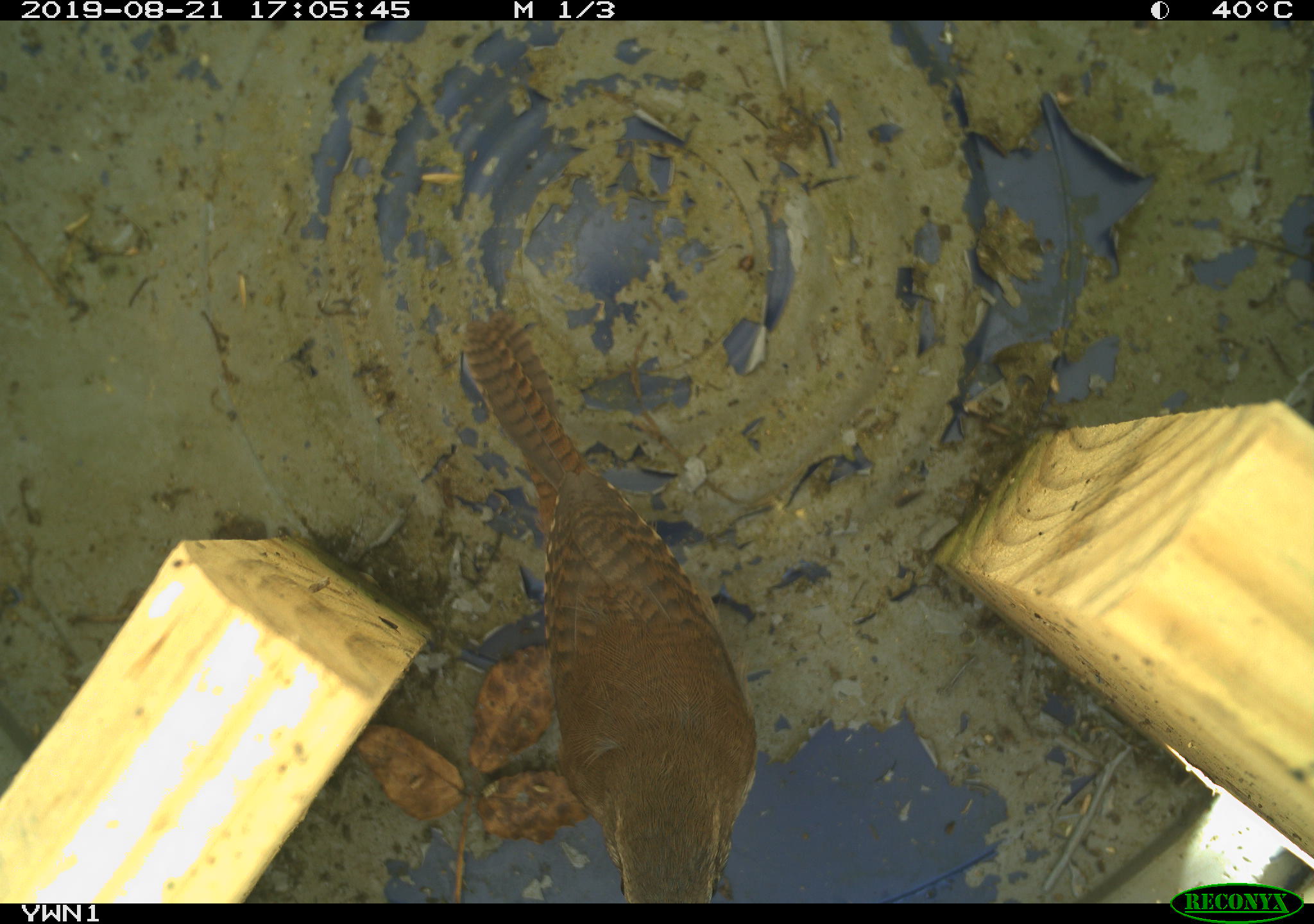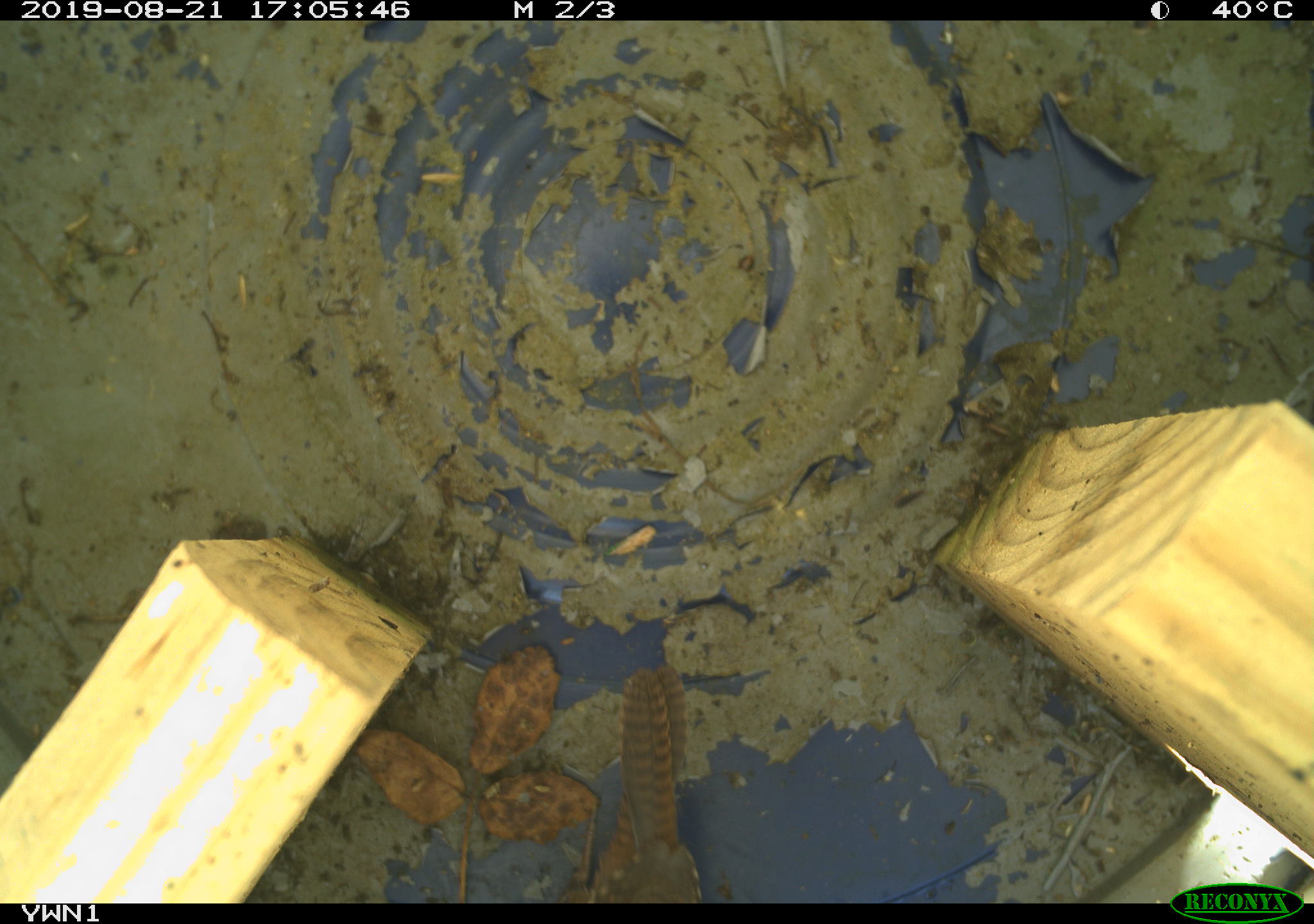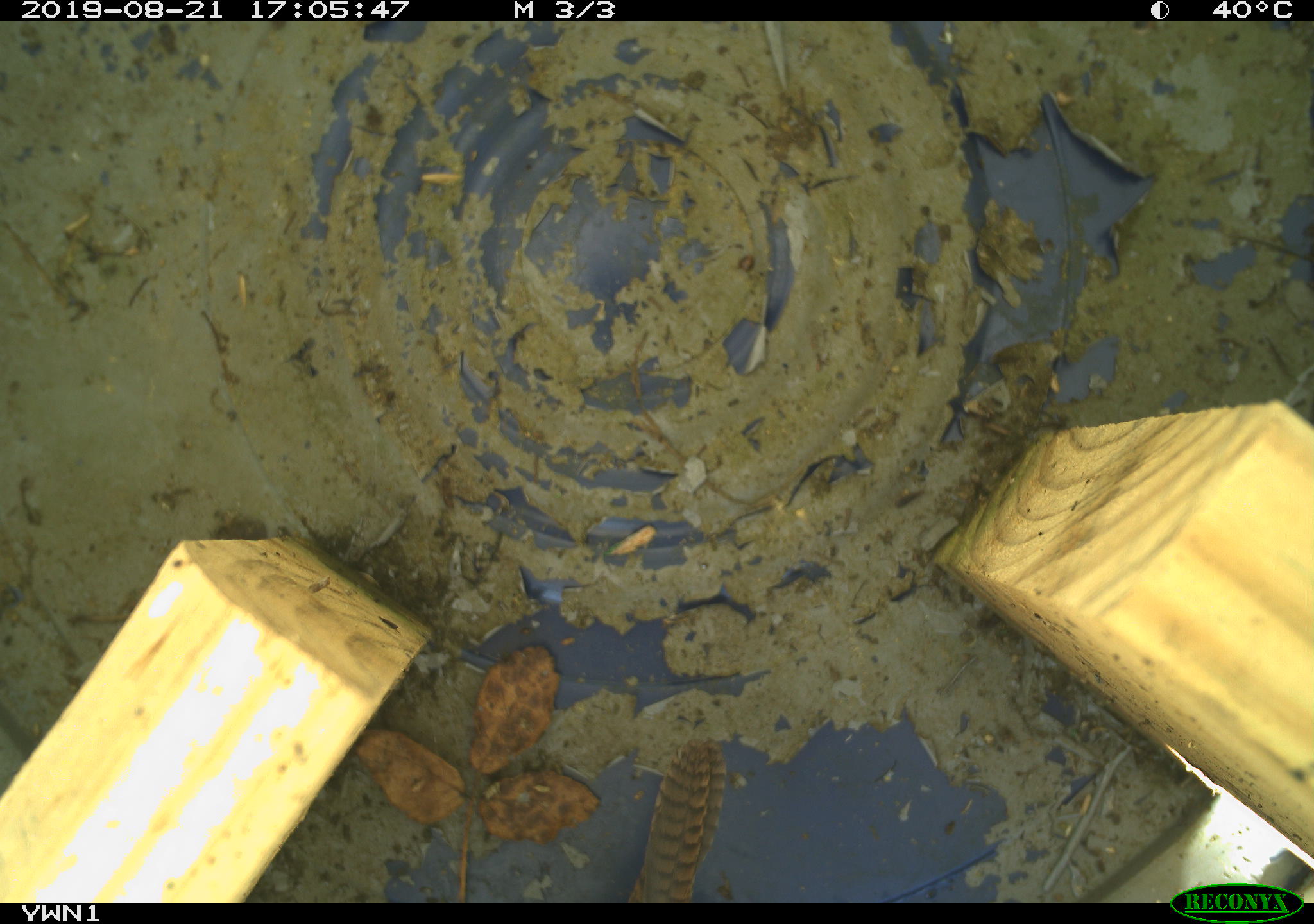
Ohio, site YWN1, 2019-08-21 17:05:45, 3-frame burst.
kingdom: Animalia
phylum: Chordata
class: Aves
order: Passeriformes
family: Troglodytidae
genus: Troglodytes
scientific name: Troglodytes aedon aedon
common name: northern house wren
Northern house wren (Troglodytes aedon aedon).